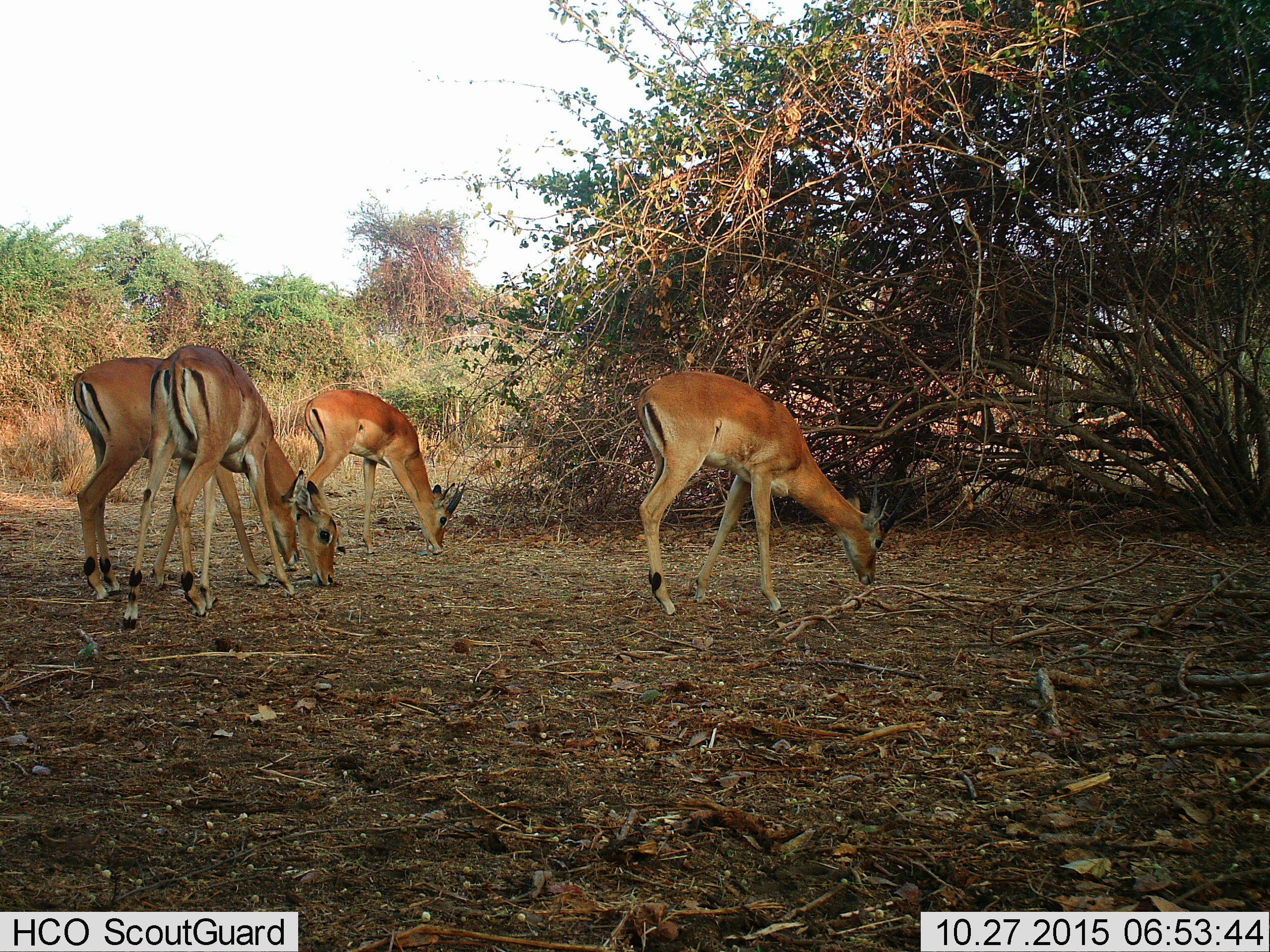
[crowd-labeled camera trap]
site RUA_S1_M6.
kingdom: Animalia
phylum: Chordata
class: Mammalia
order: Artiodactyla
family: Bovidae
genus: Aepyceros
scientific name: Aepyceros melampus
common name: impala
Impala (Aepyceros melampus), count 4. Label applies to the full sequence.